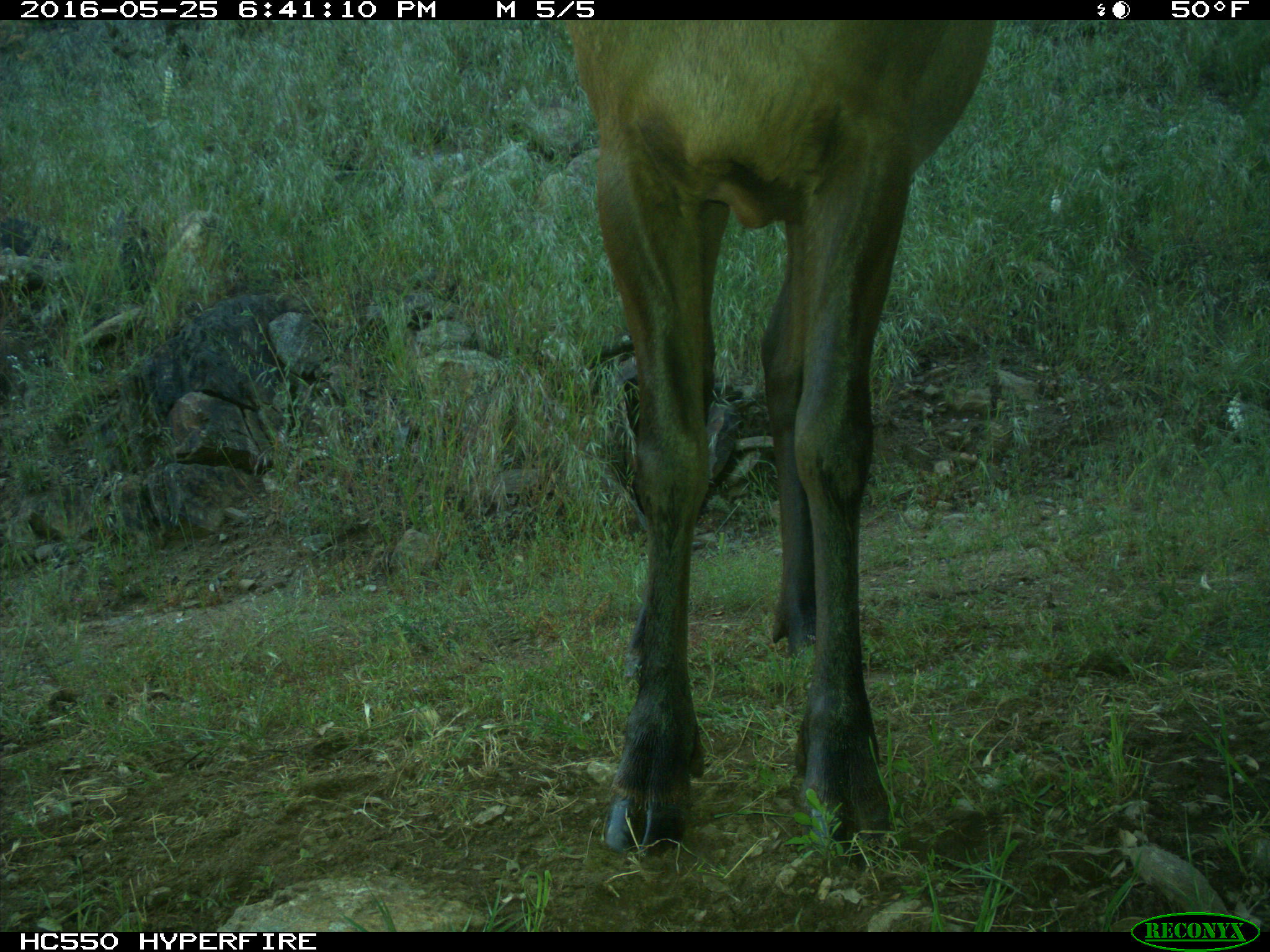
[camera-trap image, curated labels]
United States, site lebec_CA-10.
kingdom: Animalia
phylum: Chordata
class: Mammalia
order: Artiodactyla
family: Cervidae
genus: Cervus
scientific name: Cervus canadensis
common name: elk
Cervus canadensis (elk).